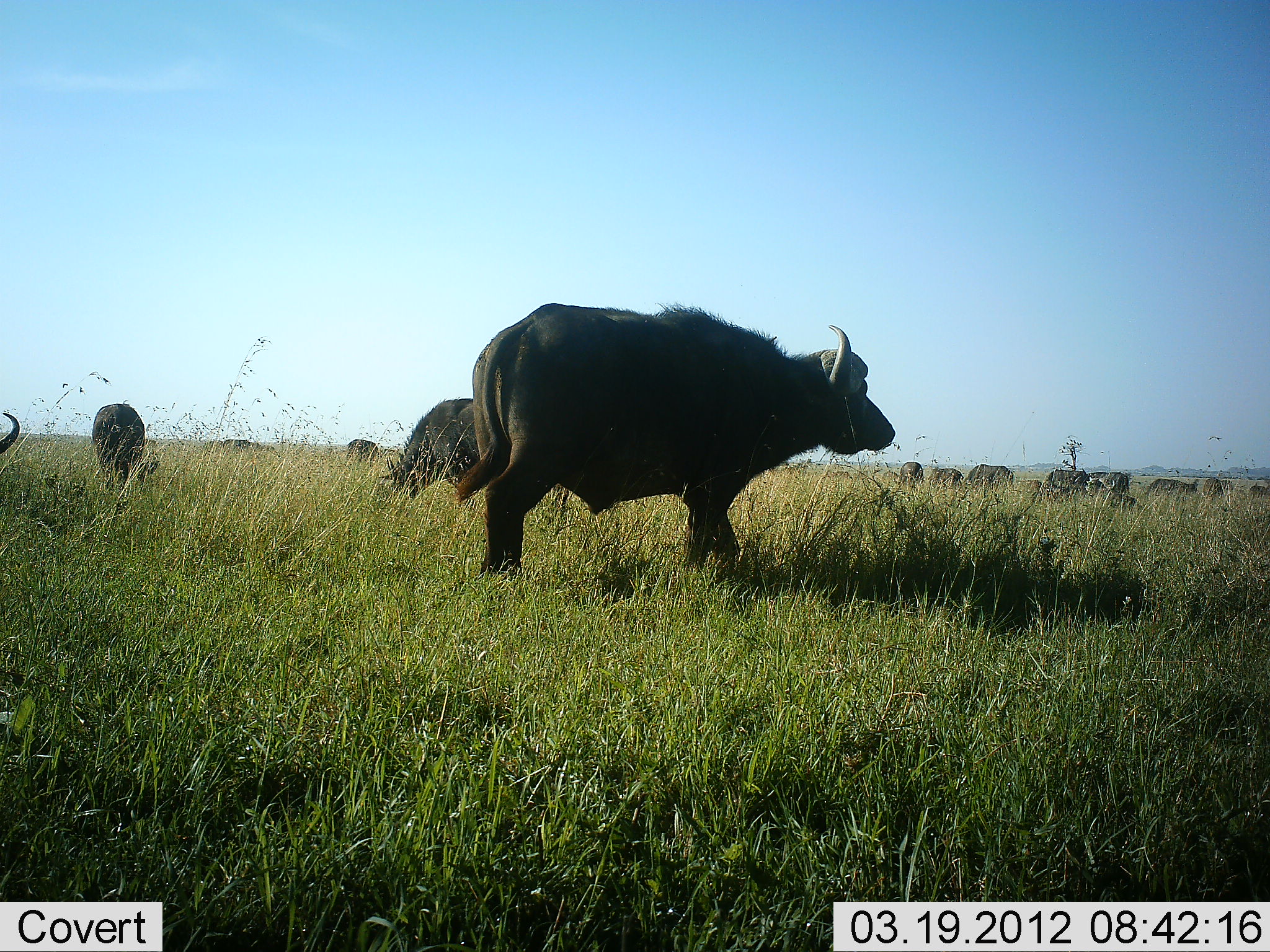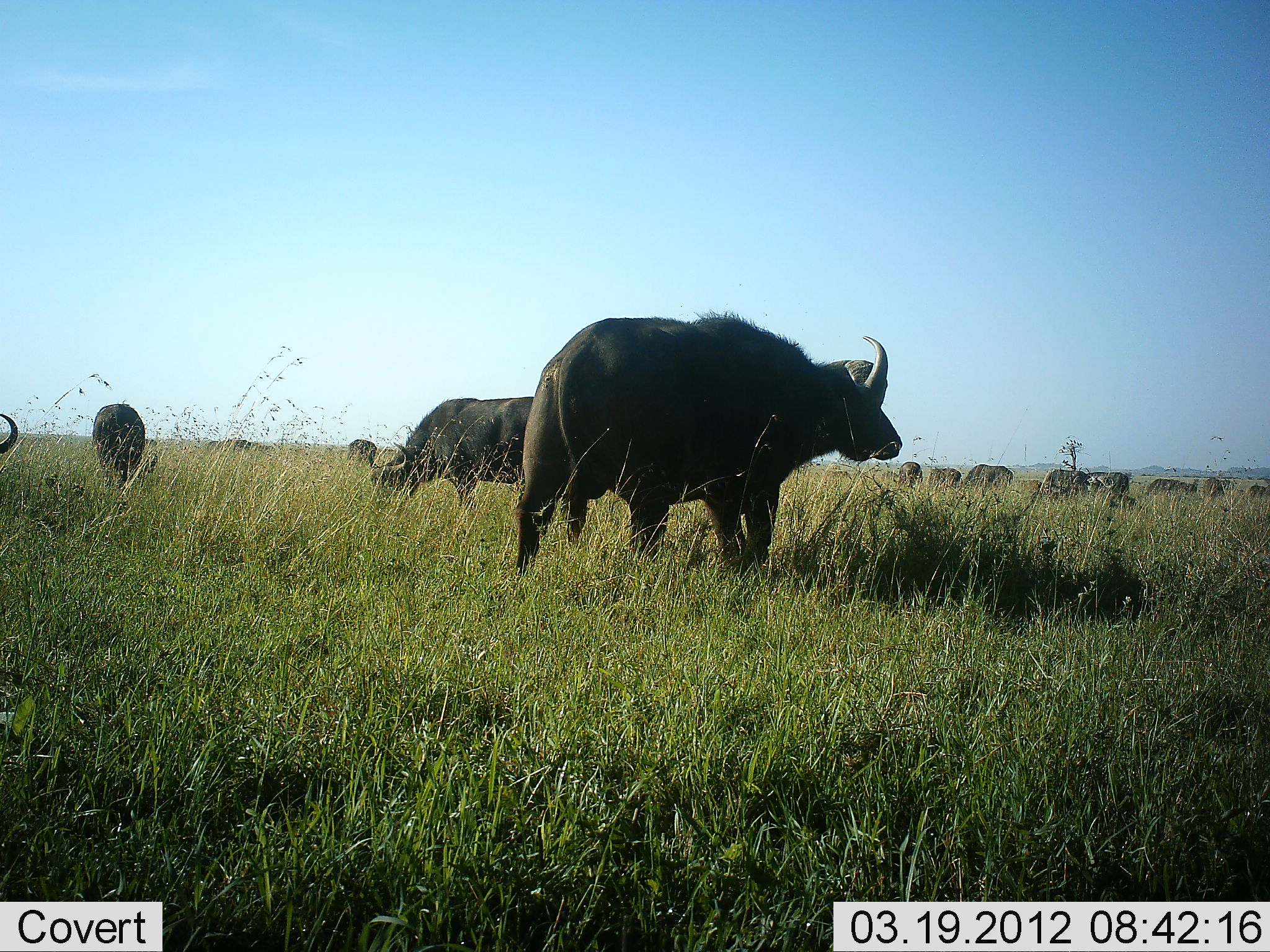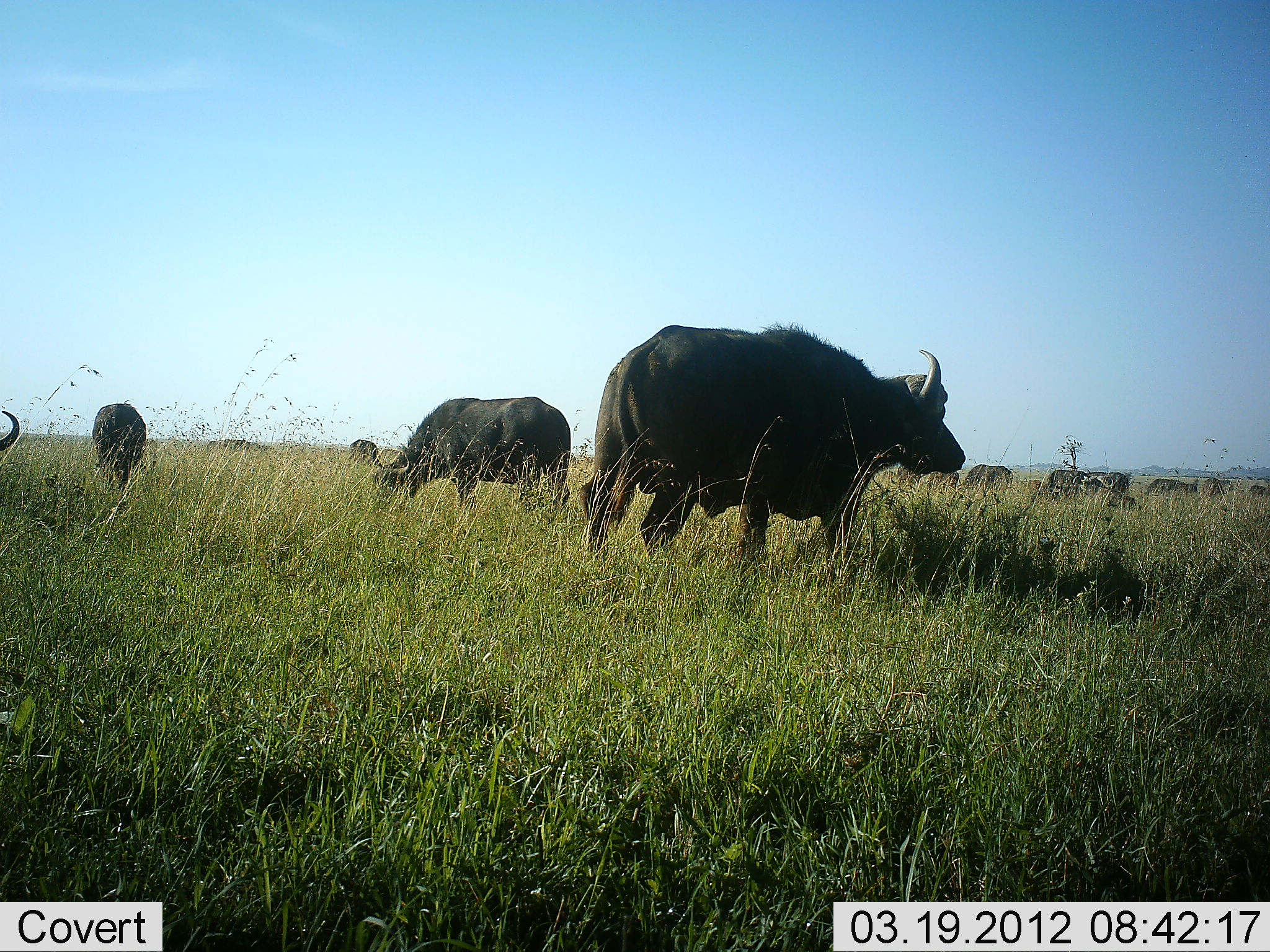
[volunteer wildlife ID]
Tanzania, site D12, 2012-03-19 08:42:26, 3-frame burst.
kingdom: Animalia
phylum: Chordata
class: Mammalia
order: Artiodactyla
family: Bovidae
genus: Syncerus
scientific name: Syncerus caffer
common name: cape buffalo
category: buffalo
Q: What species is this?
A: Buffalo (cape buffalo) (Syncerus caffer).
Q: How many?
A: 11-50.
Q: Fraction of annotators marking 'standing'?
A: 53%.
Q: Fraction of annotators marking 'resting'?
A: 0%.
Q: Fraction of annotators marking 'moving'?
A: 60%.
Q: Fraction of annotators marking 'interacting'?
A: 0%.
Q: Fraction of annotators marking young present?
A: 0%.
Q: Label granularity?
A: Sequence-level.